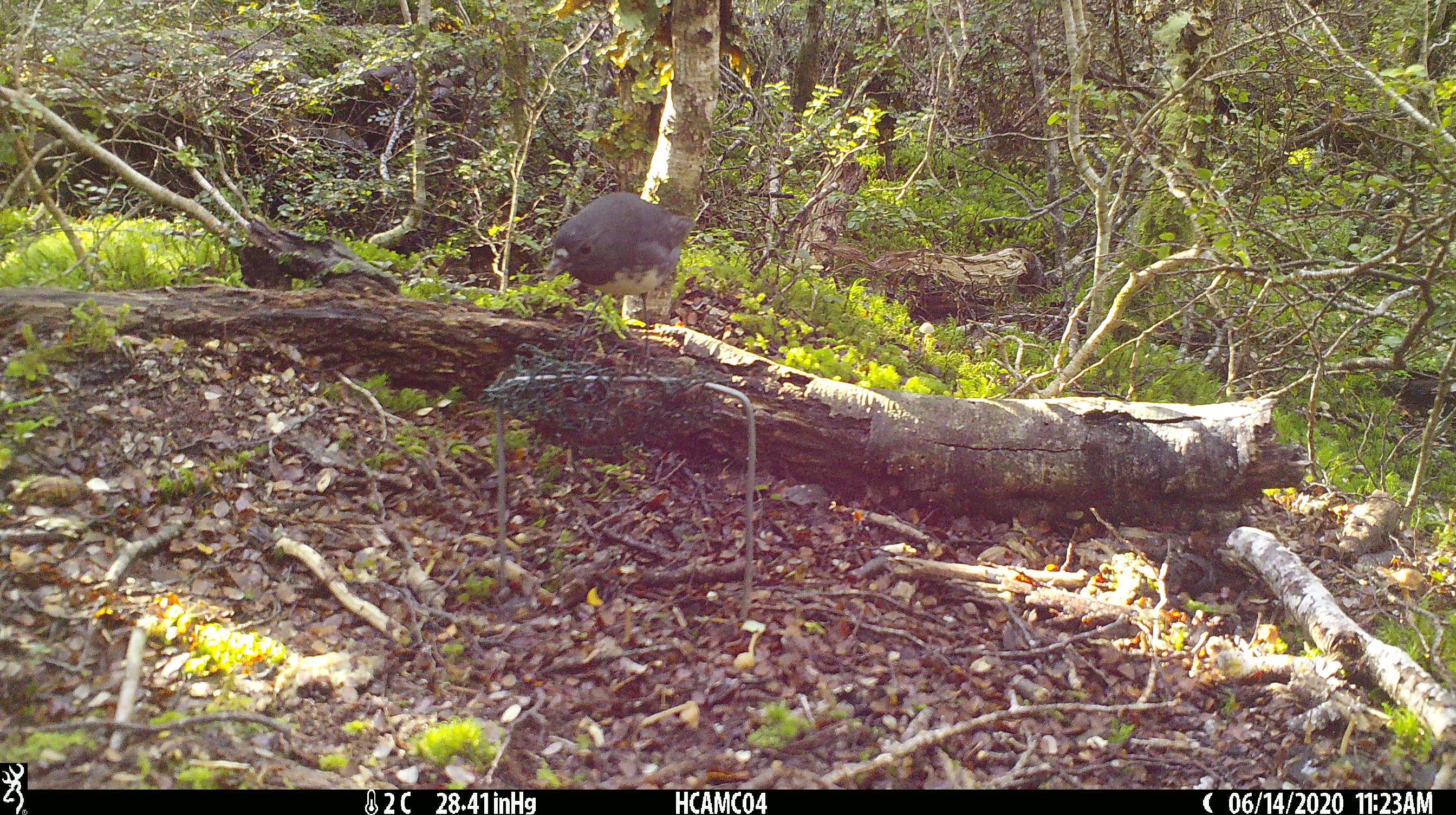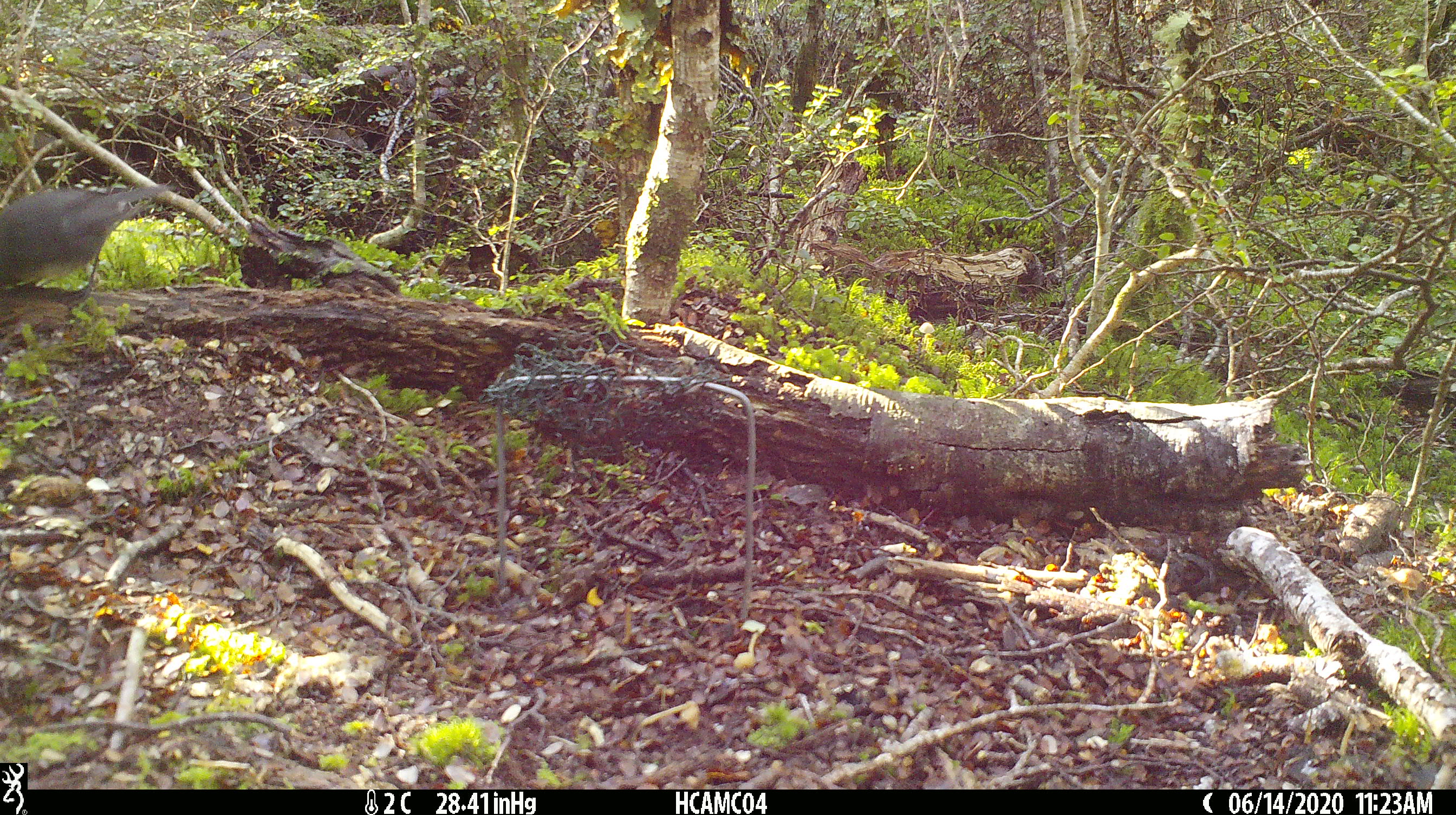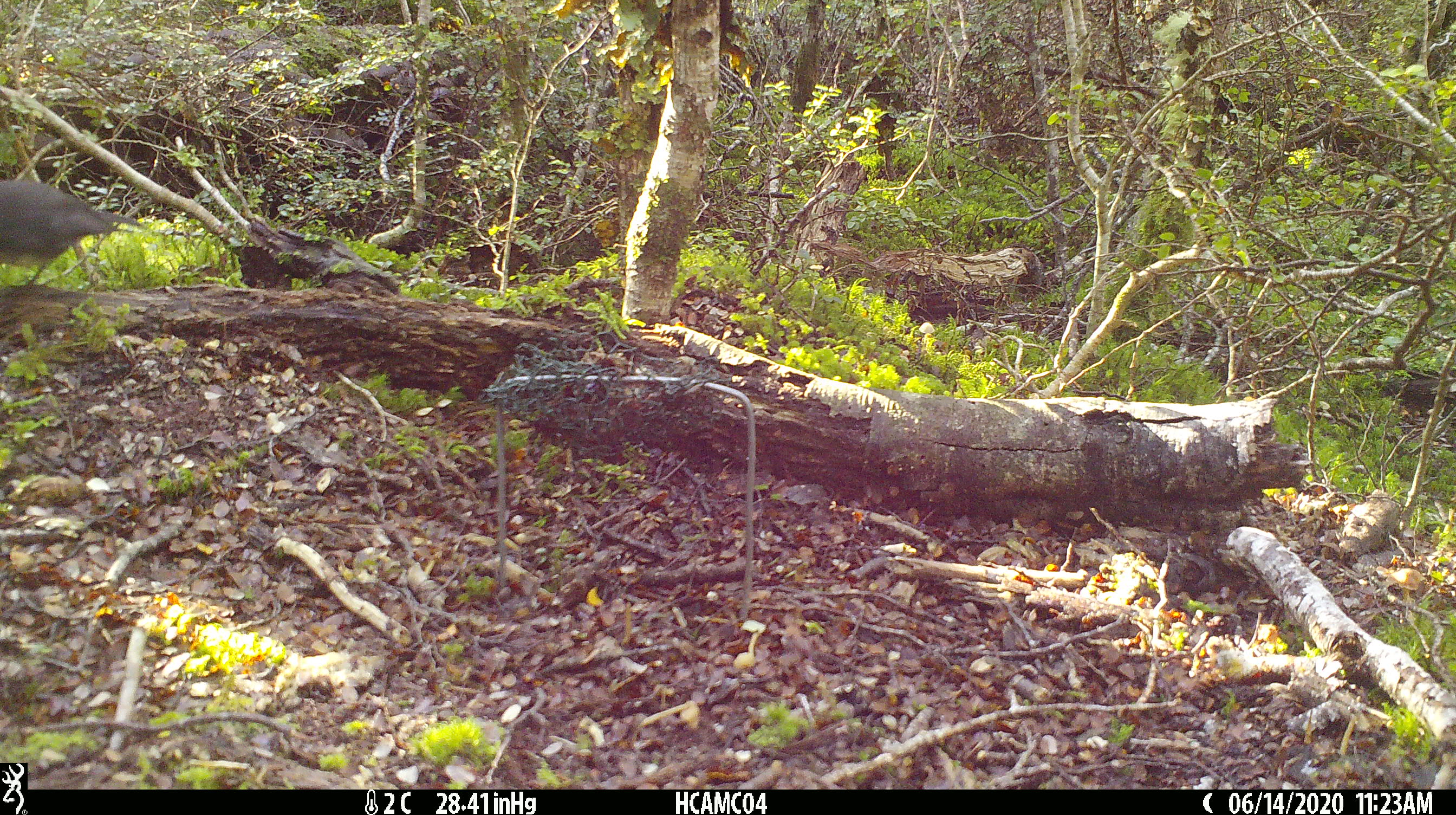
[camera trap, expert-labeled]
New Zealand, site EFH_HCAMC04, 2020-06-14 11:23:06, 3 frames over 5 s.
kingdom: Animalia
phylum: Chordata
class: Aves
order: Passeriformes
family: Petroicidae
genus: Petroica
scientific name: Petroica australis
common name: new zealand robin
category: robin